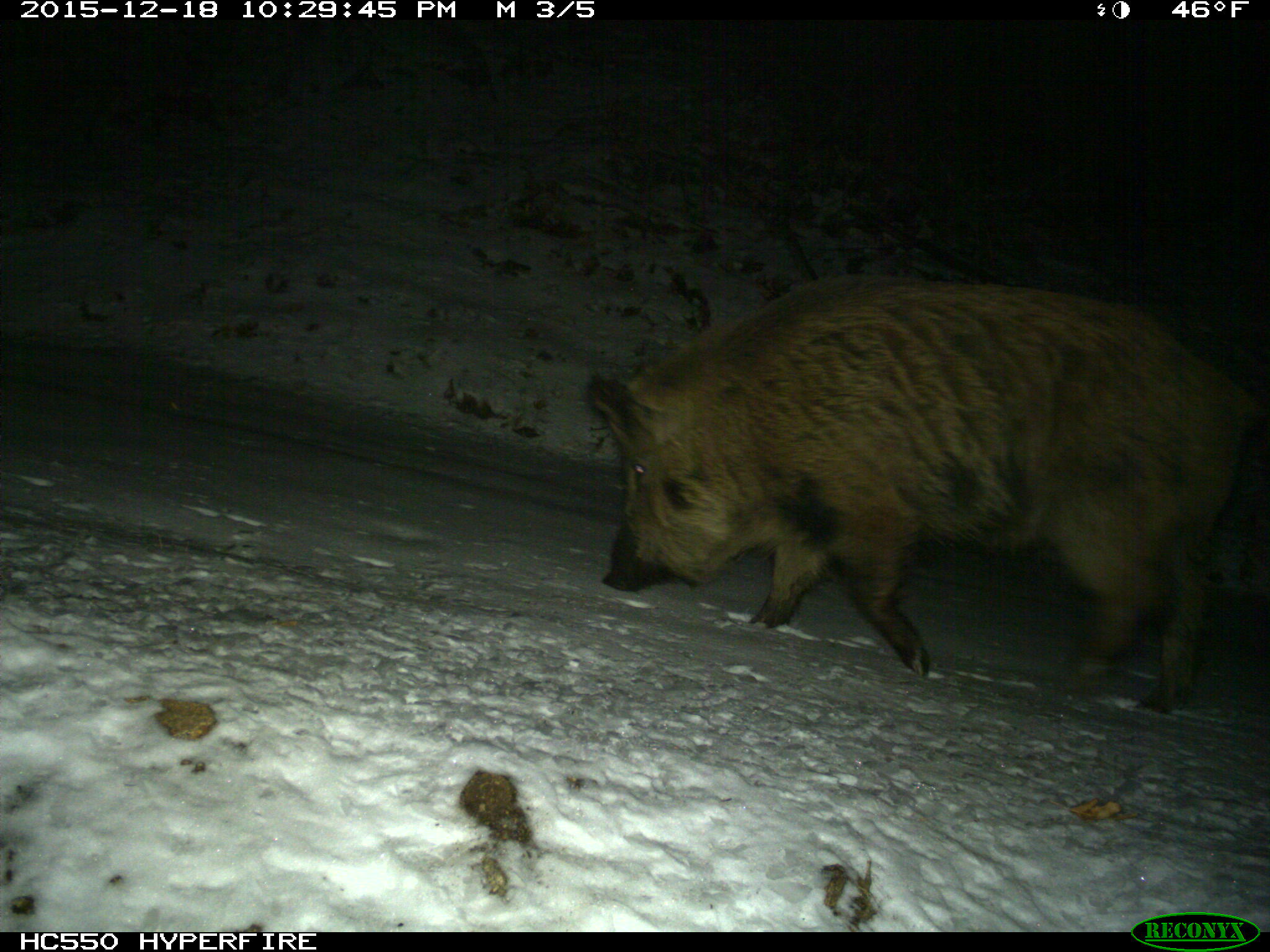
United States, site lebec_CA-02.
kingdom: Animalia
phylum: Chordata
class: Mammalia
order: Artiodactyla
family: Suidae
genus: Sus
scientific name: Sus scrofa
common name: wild boar